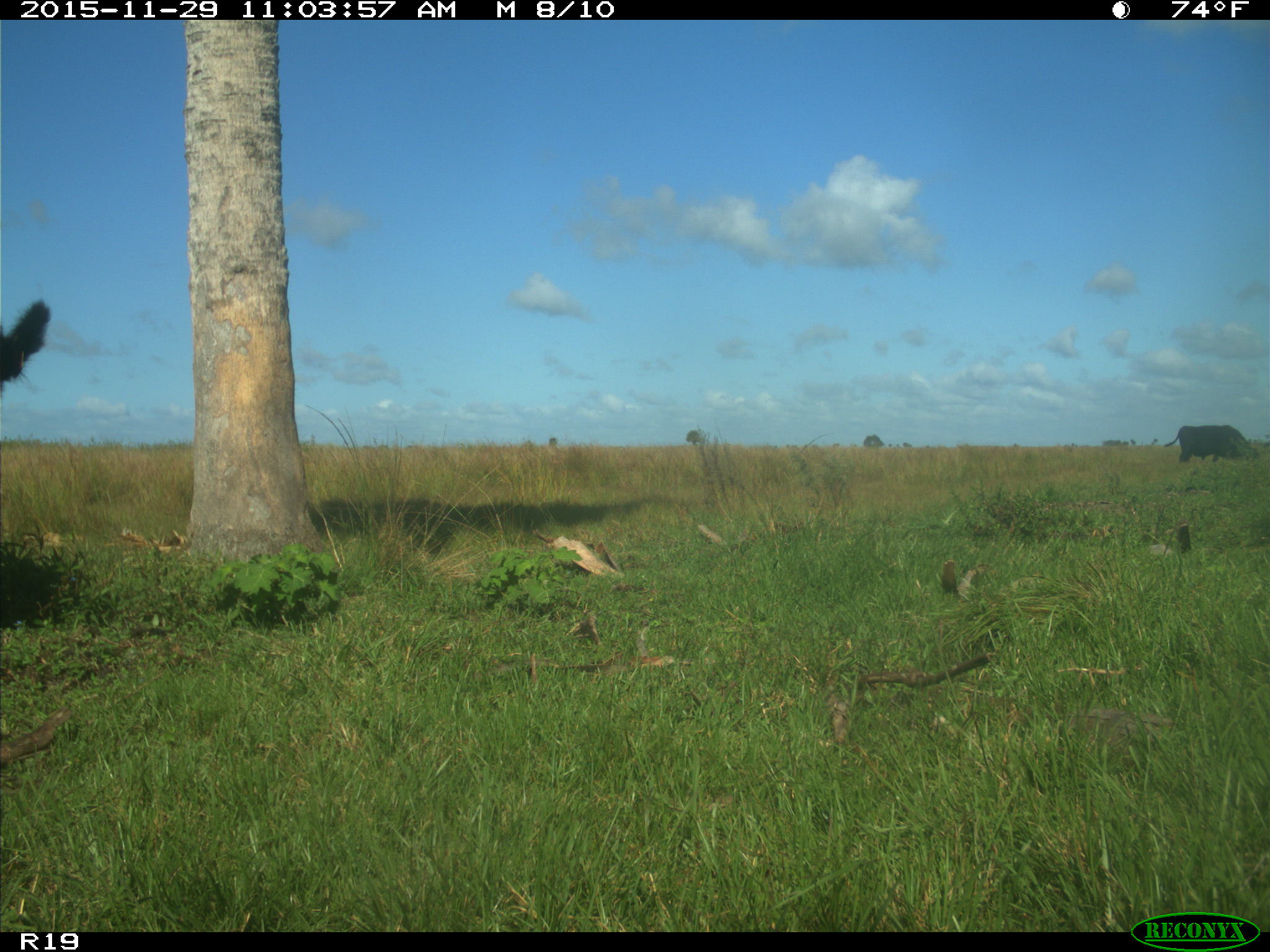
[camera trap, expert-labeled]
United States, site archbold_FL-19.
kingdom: Animalia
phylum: Chordata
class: Mammalia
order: Artiodactyla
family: Bovidae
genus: Bos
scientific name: Bos taurus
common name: domestic cow